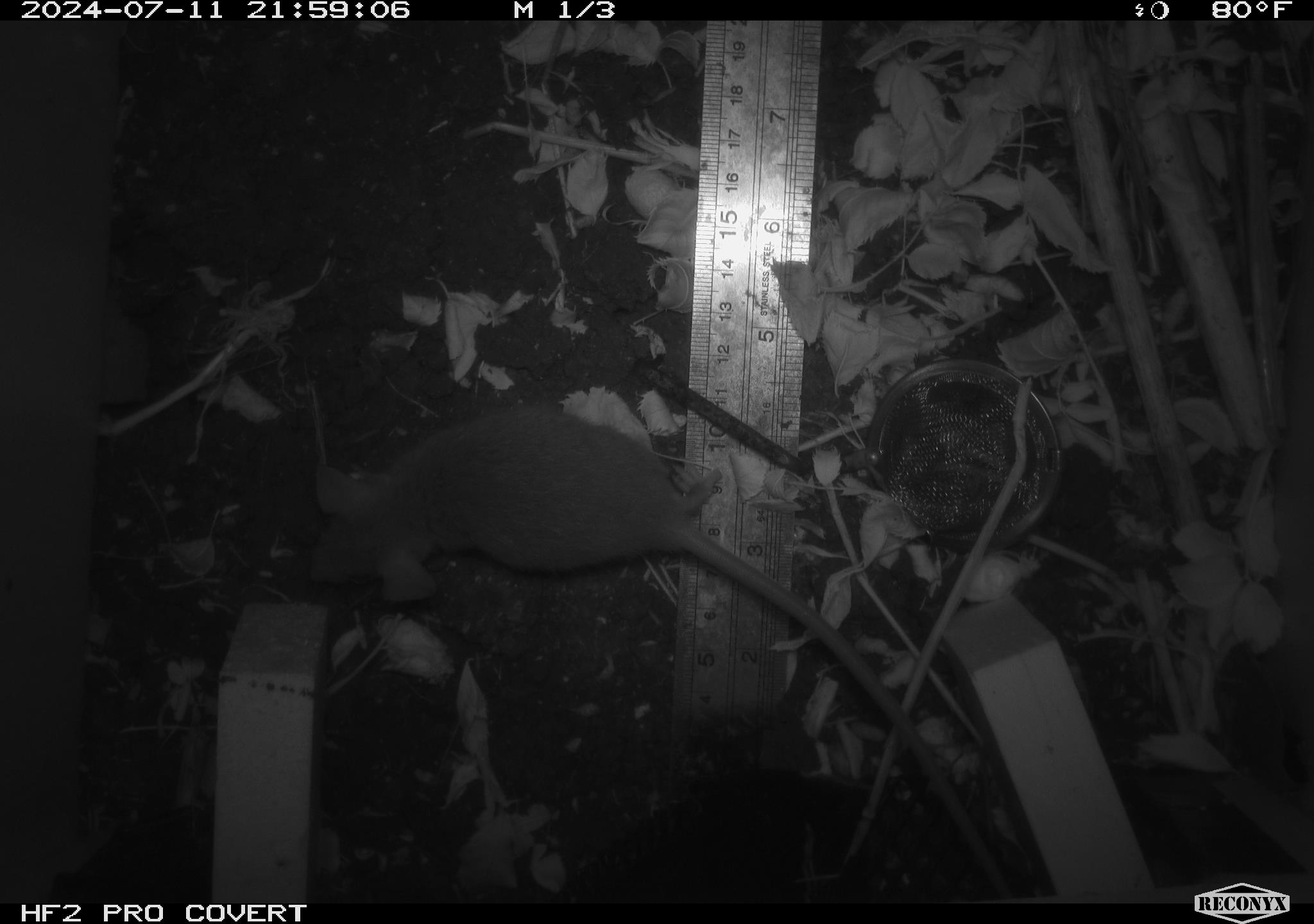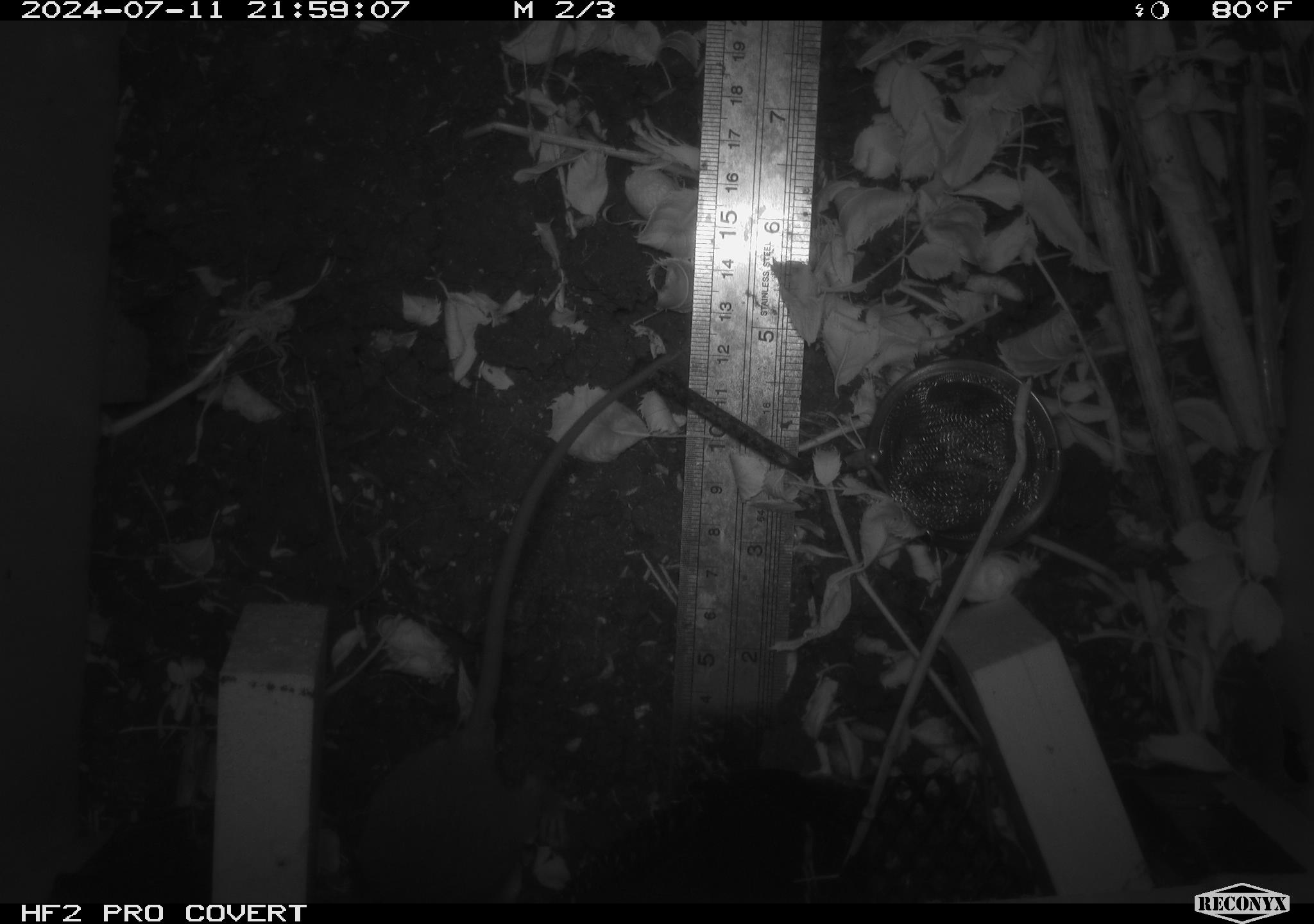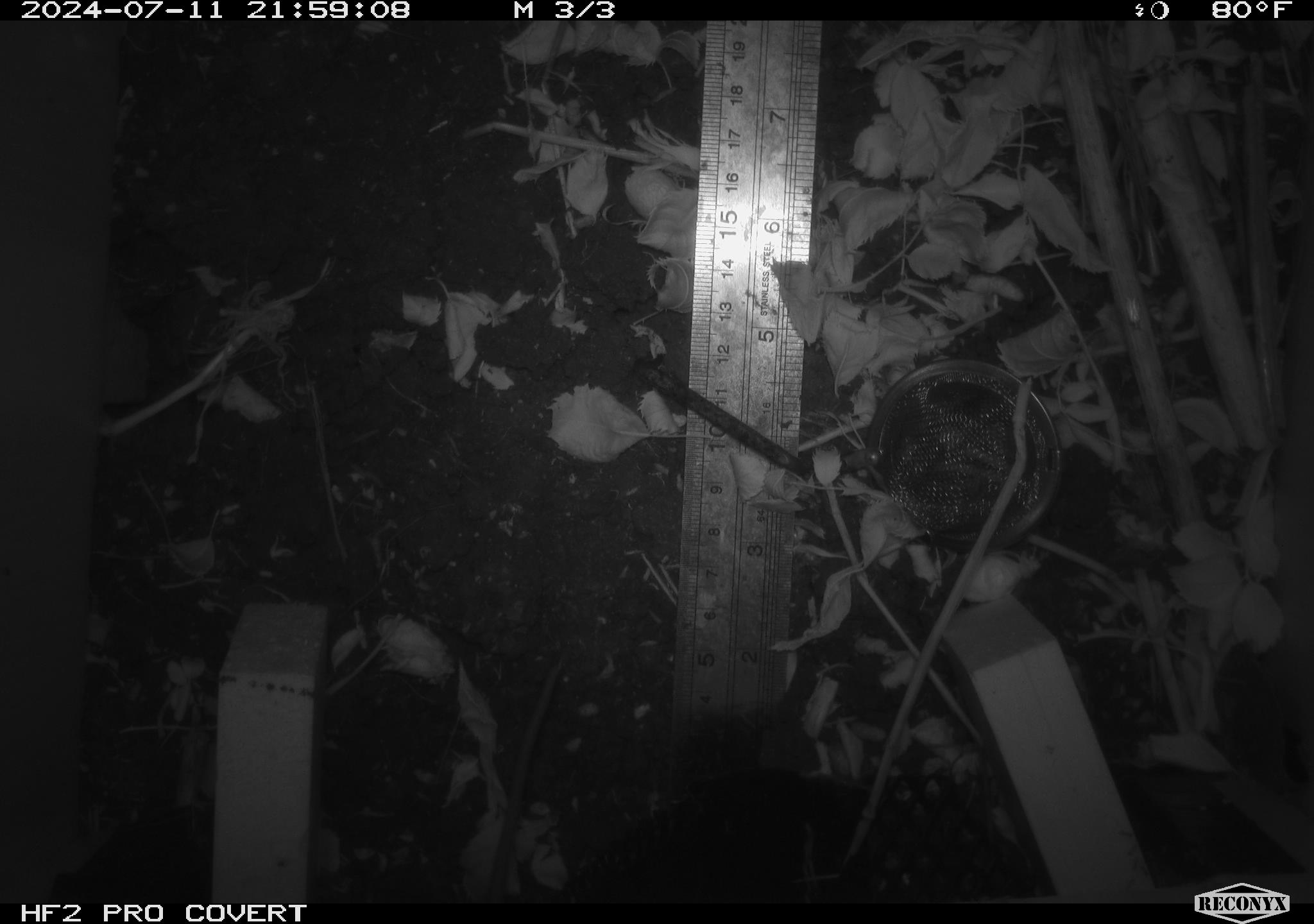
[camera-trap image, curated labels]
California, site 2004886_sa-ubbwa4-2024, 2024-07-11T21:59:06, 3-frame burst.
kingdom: Animalia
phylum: Chordata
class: Mammalia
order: Rodentia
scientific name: Rodentia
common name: woodrat or rat or mouse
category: woodrat or rat or mouse species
Woodrat or rat or mouse species (woodrat or rat or mouse) (Rodentia).